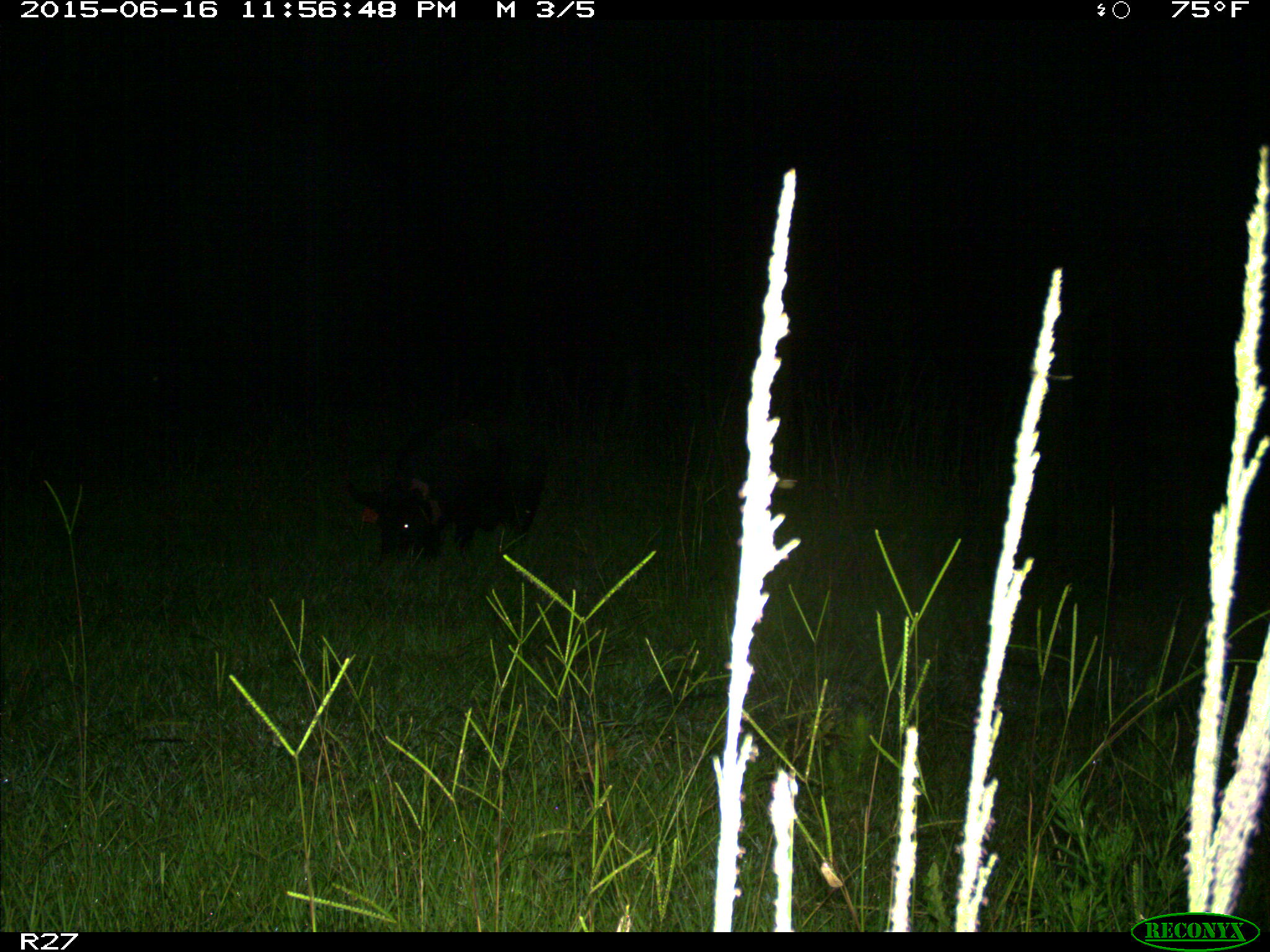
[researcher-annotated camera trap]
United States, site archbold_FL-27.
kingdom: Animalia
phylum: Chordata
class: Mammalia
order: Artiodactyla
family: Suidae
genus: Sus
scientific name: Sus scrofa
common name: wild boar